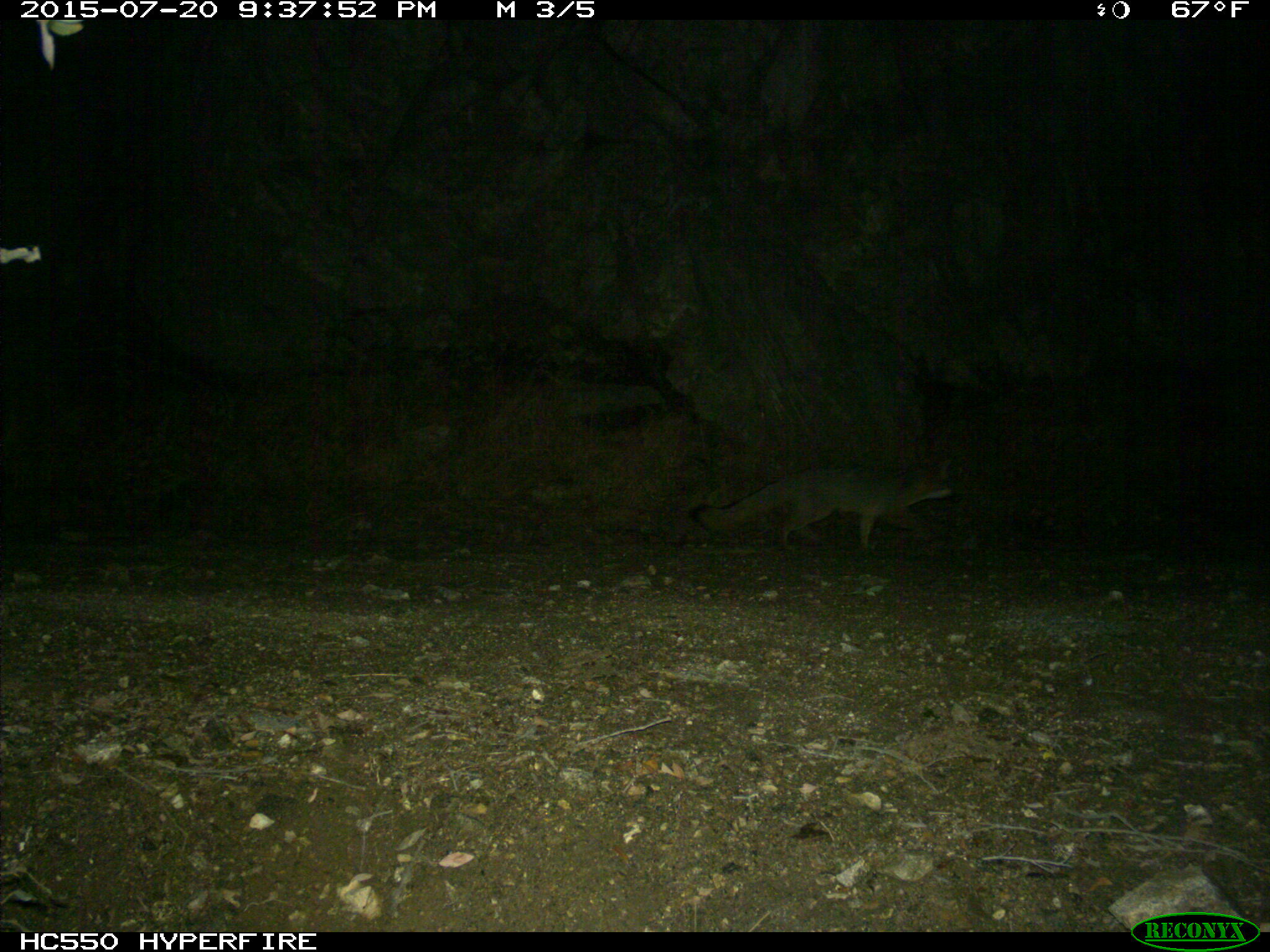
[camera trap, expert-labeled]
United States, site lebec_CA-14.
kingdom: Animalia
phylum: Chordata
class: Mammalia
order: Carnivora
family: Canidae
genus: Urocyon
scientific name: Urocyon cinereoargenteus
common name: gray fox